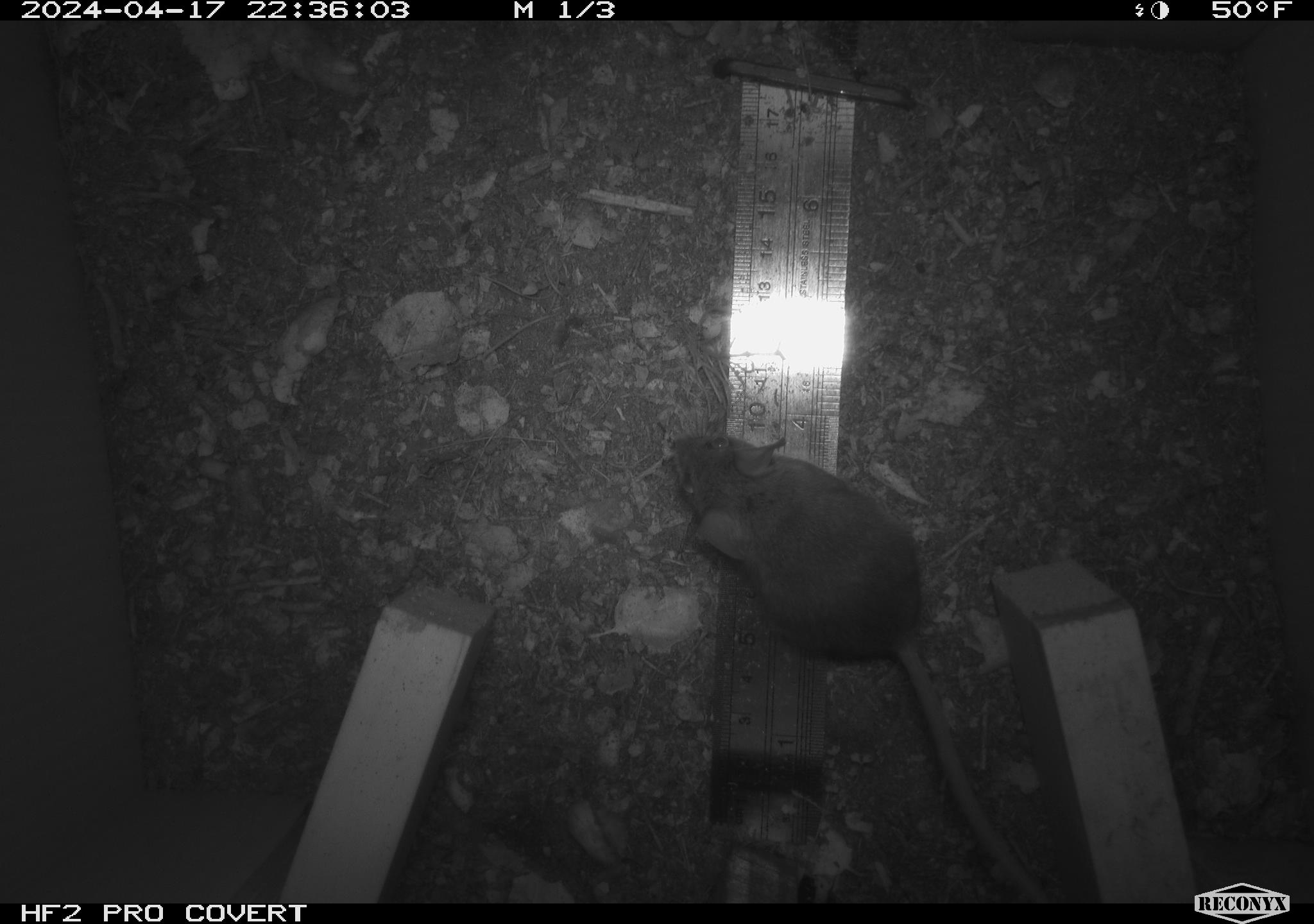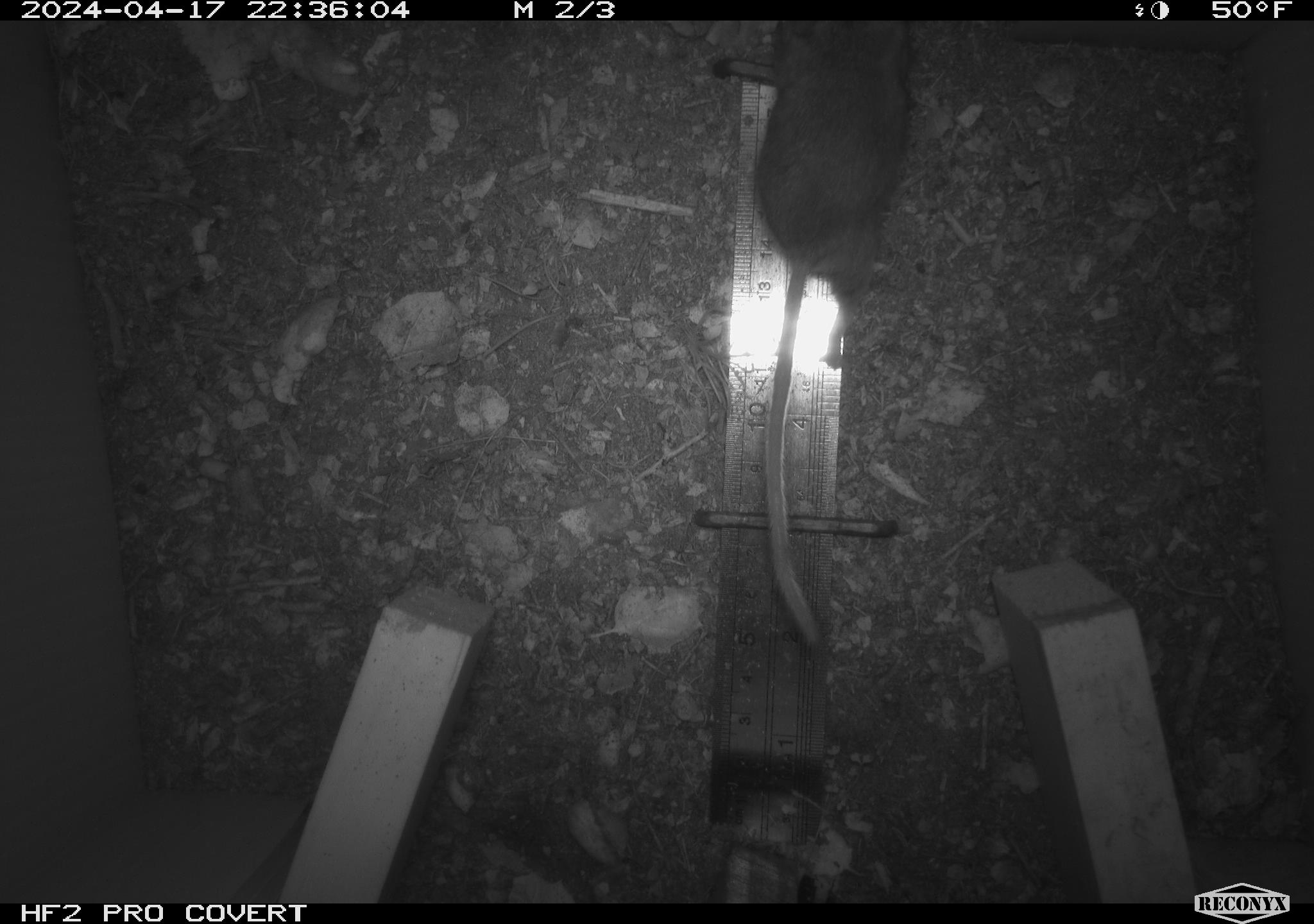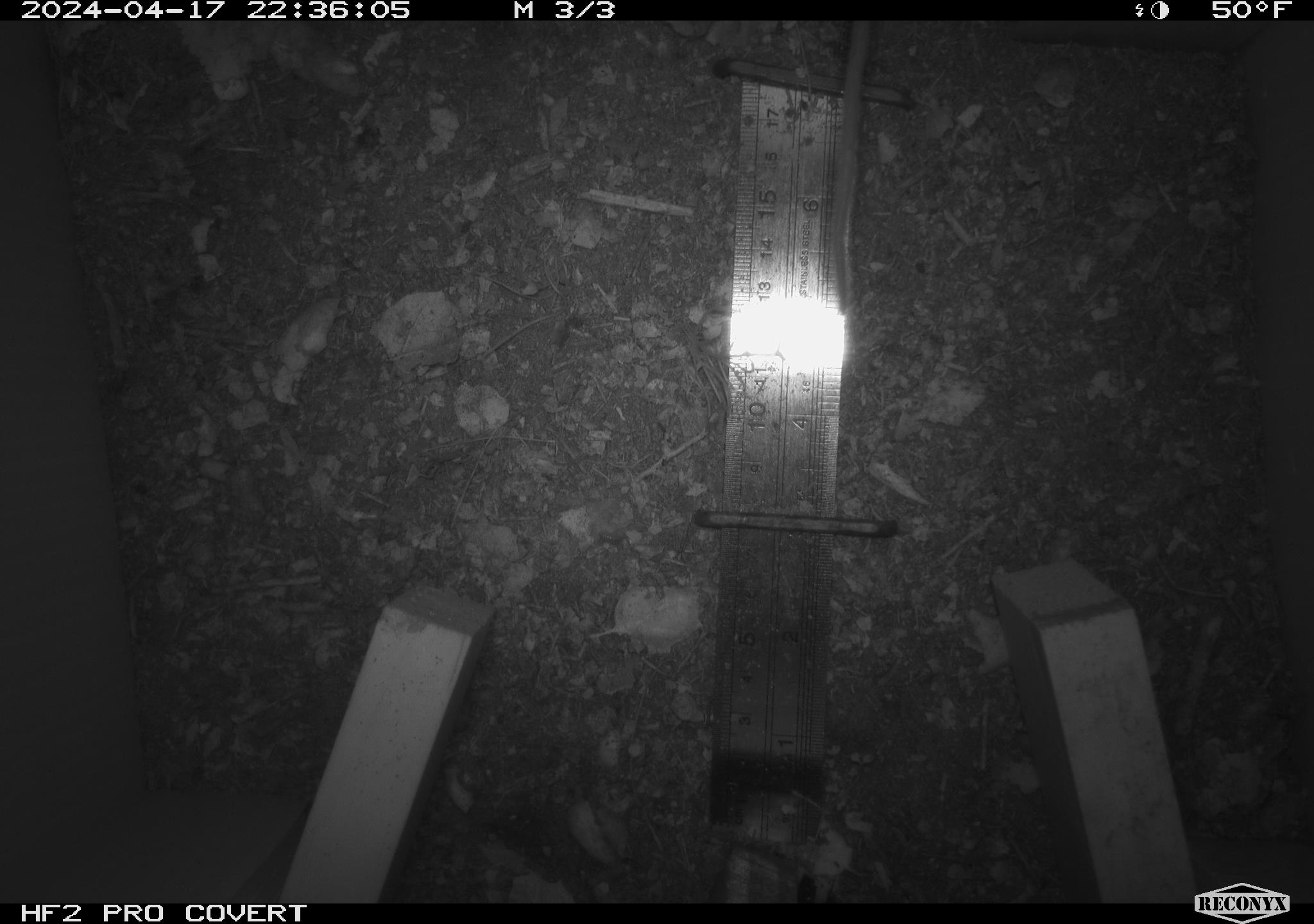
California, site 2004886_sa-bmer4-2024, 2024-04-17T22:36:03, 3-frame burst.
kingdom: Animalia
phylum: Chordata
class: Mammalia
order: Rodentia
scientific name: Rodentia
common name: mouse species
Mouse species (Rodentia).